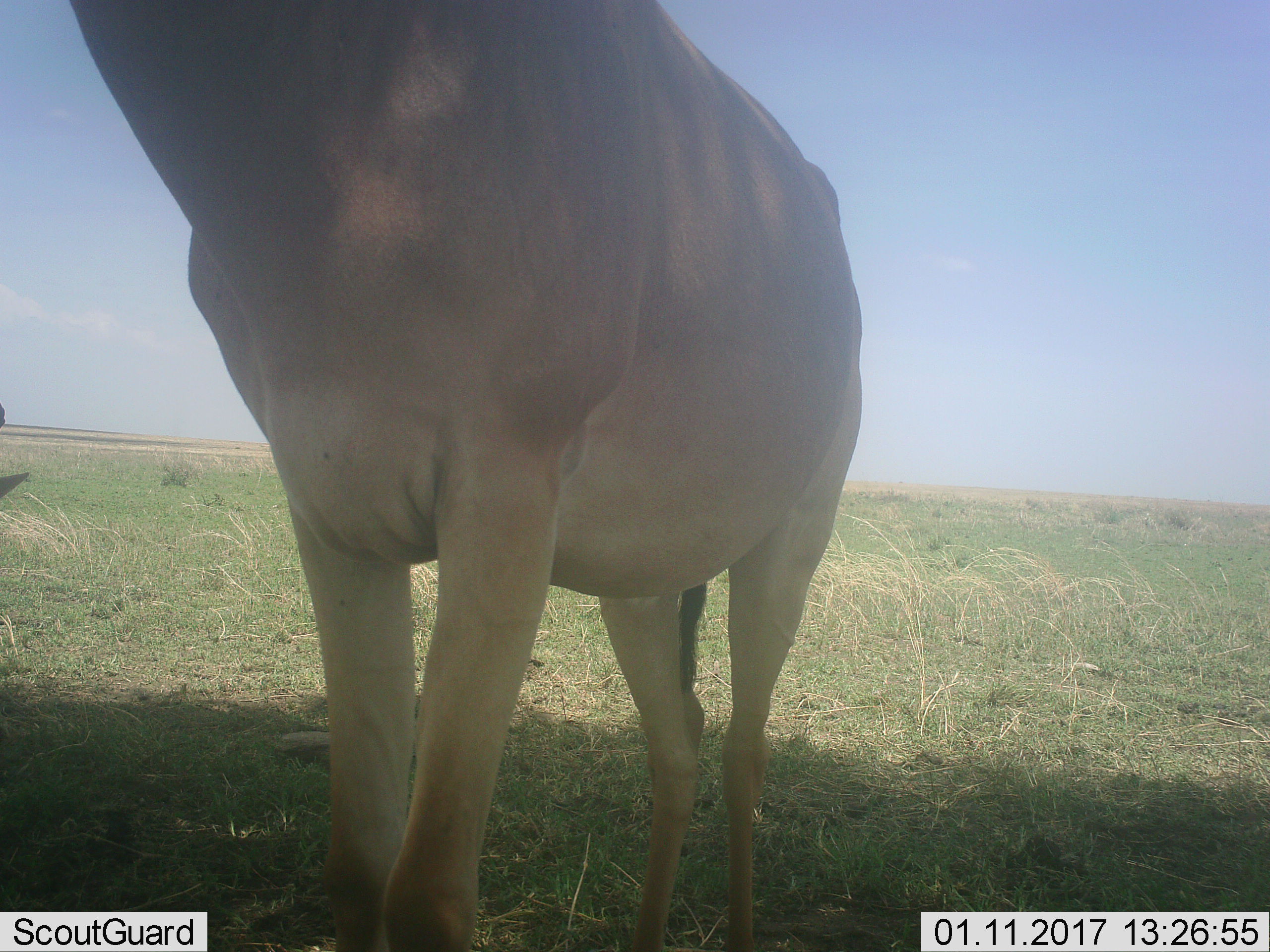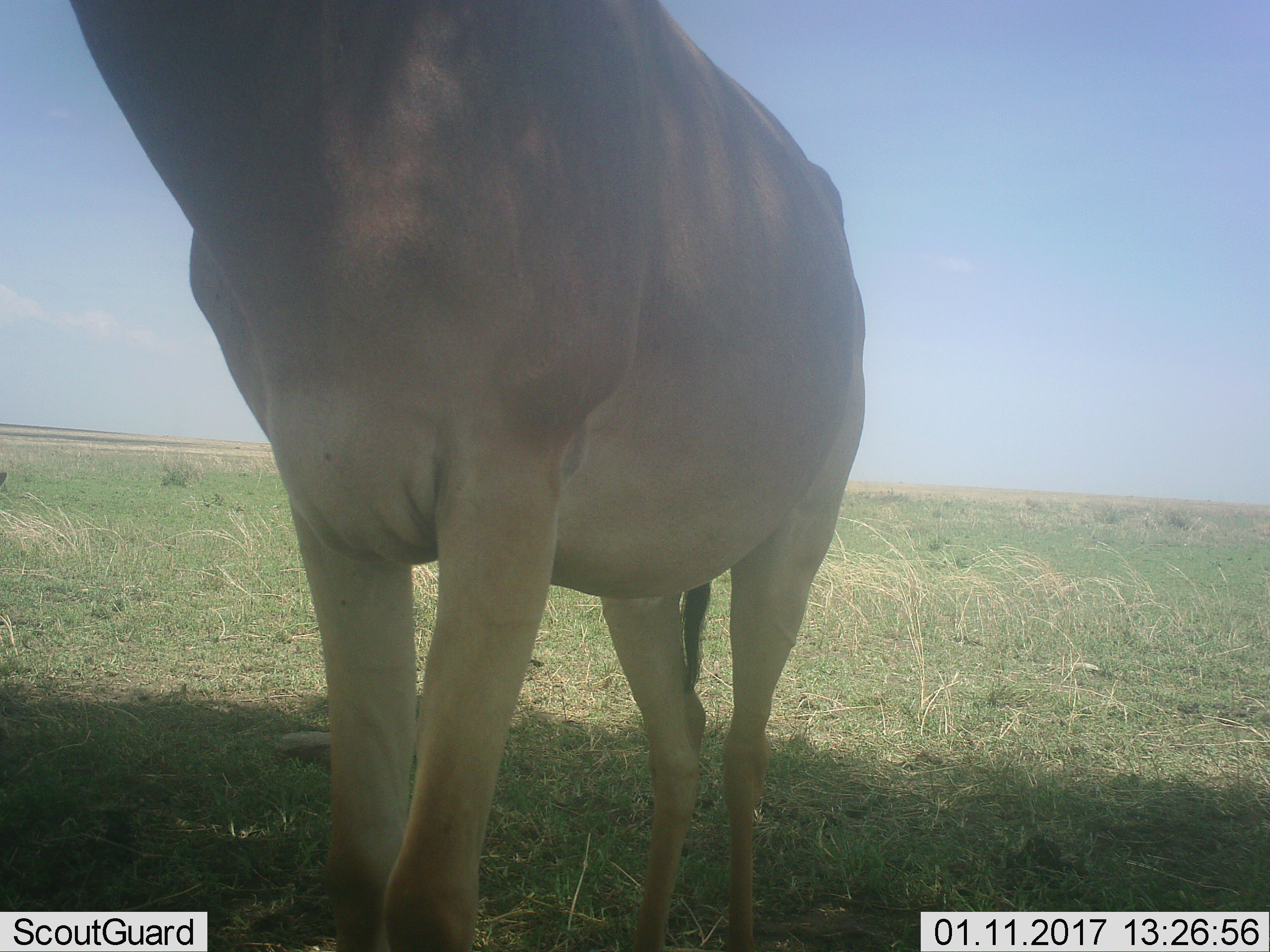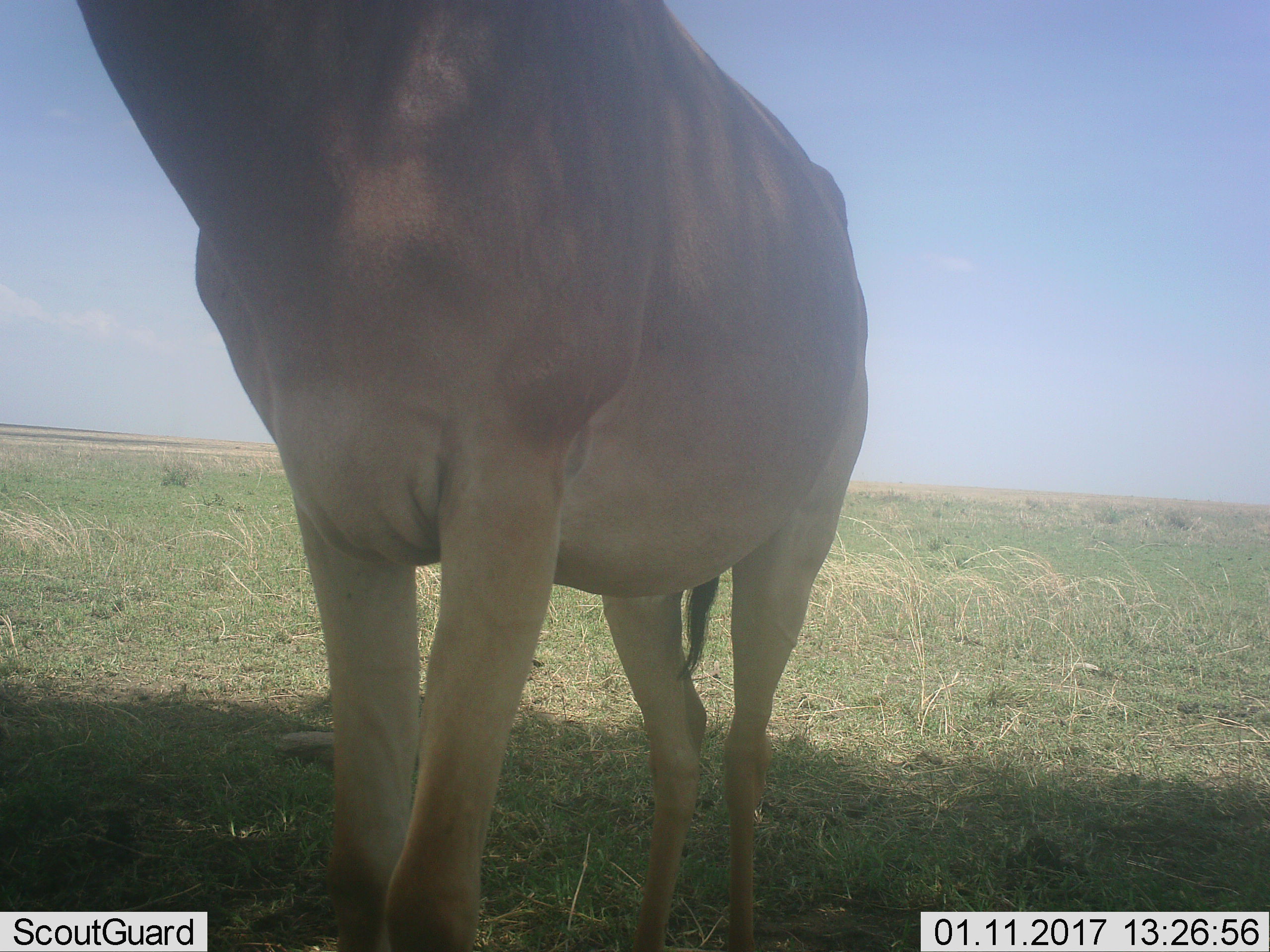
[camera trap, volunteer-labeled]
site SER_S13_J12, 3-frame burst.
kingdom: Animalia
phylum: Chordata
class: Mammalia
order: Artiodactyla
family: Bovidae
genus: Alcelaphus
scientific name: Alcelaphus buselaphus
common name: hartebeest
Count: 2.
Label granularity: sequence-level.